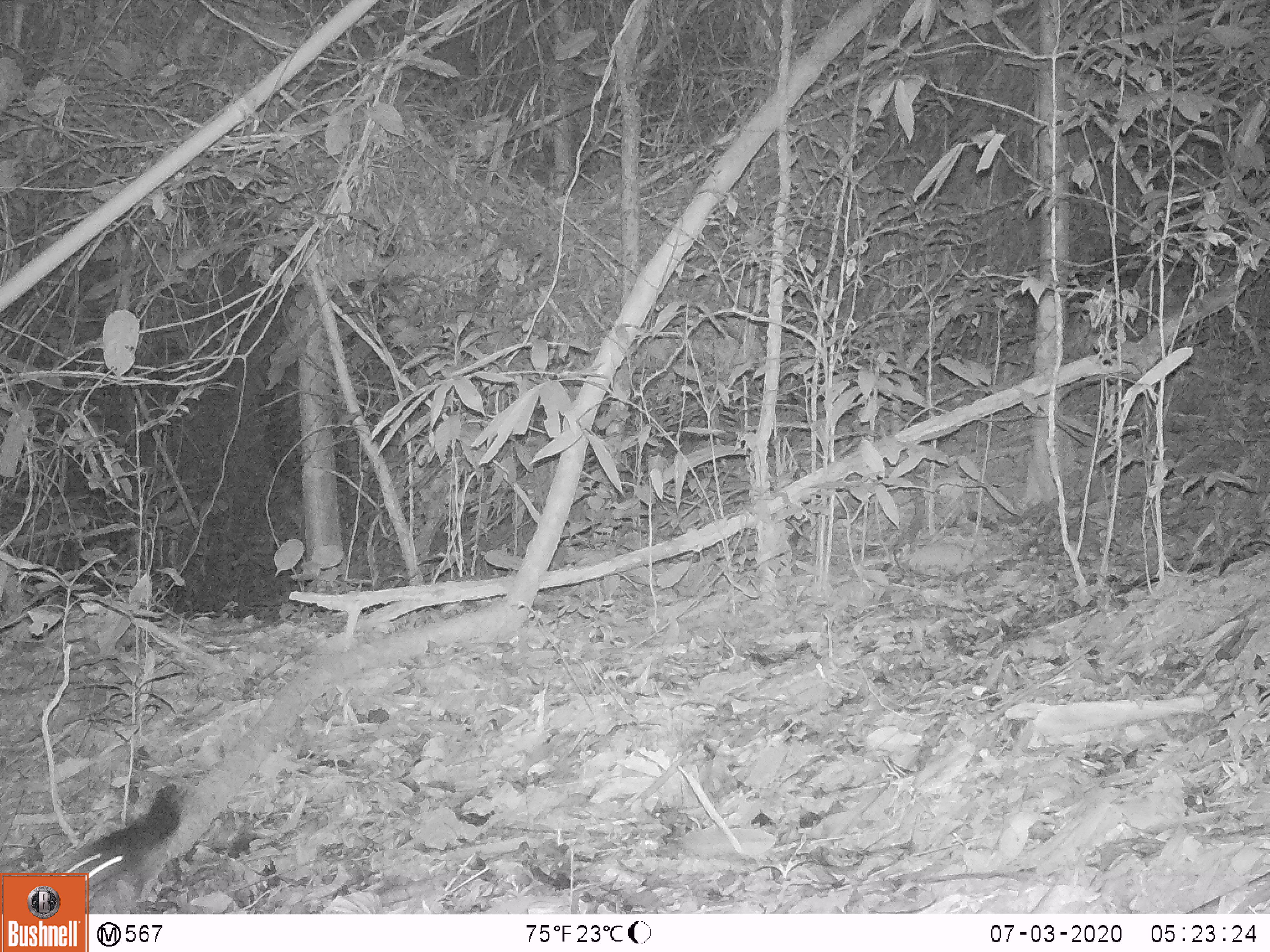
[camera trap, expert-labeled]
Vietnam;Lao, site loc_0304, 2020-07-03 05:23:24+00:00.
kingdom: Animalia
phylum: Chordata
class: Mammalia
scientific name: Mammalia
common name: mammal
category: unidentified small mammal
Unidentified small mammal (mammal) (Mammalia). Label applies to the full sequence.